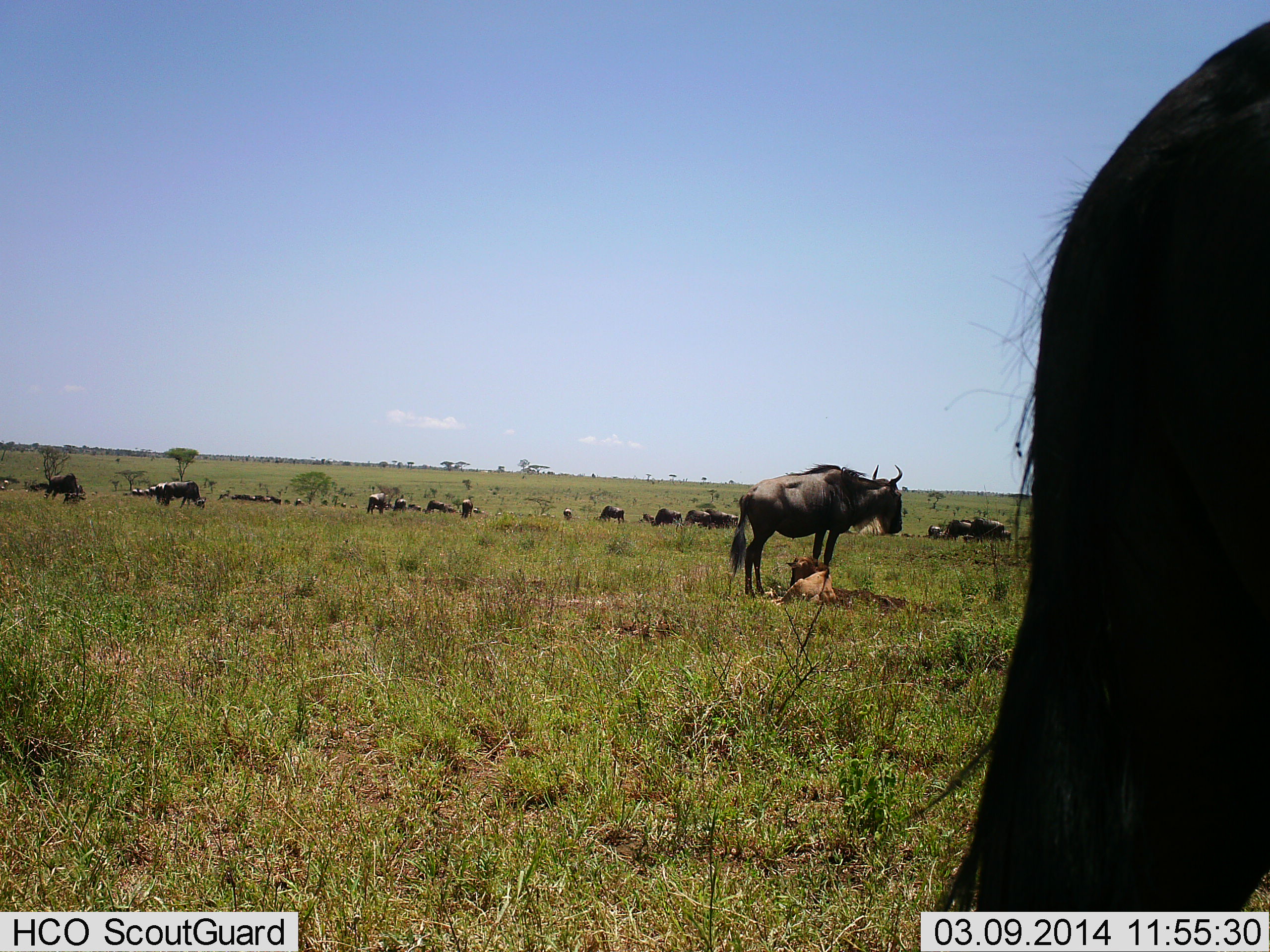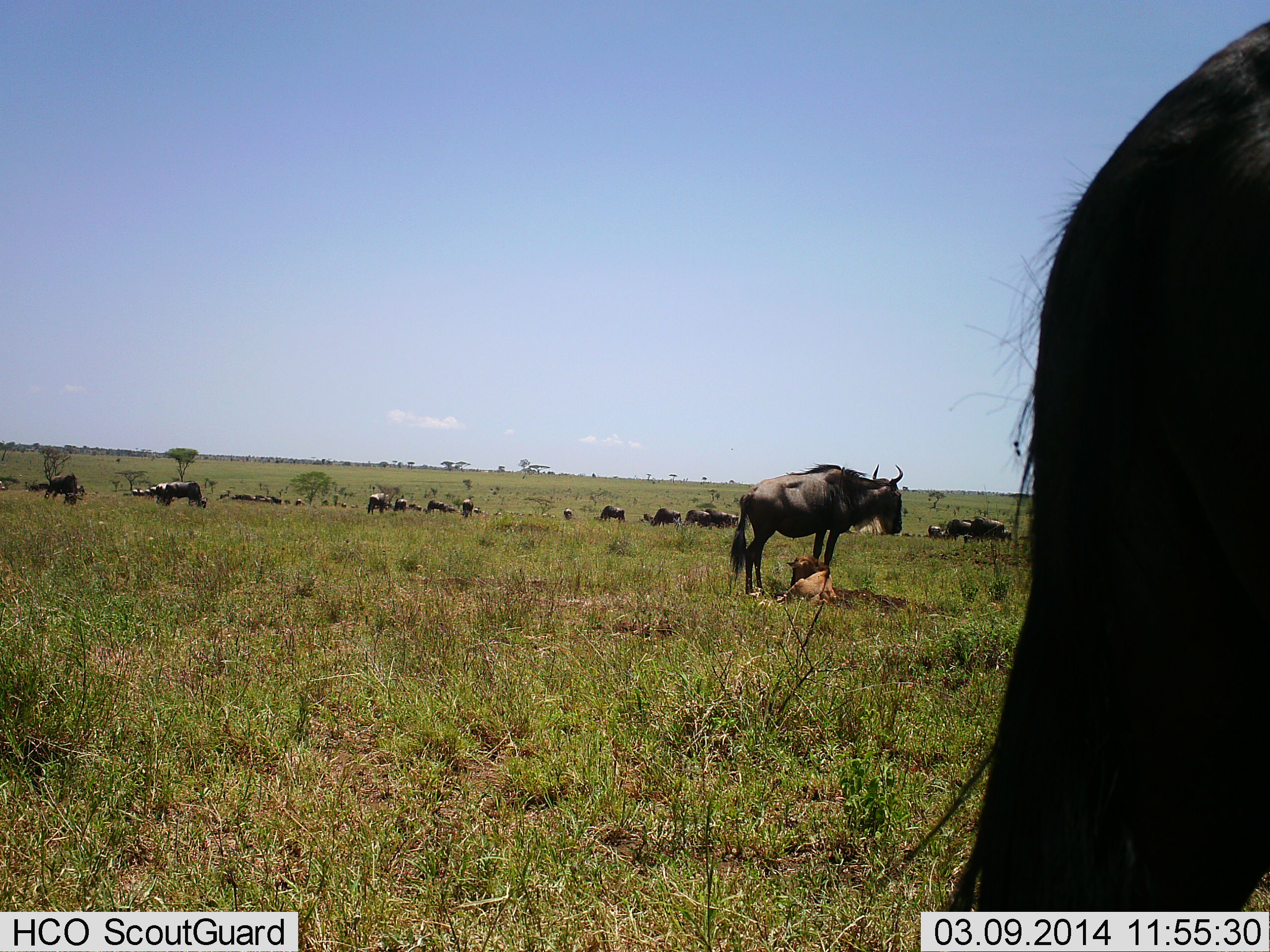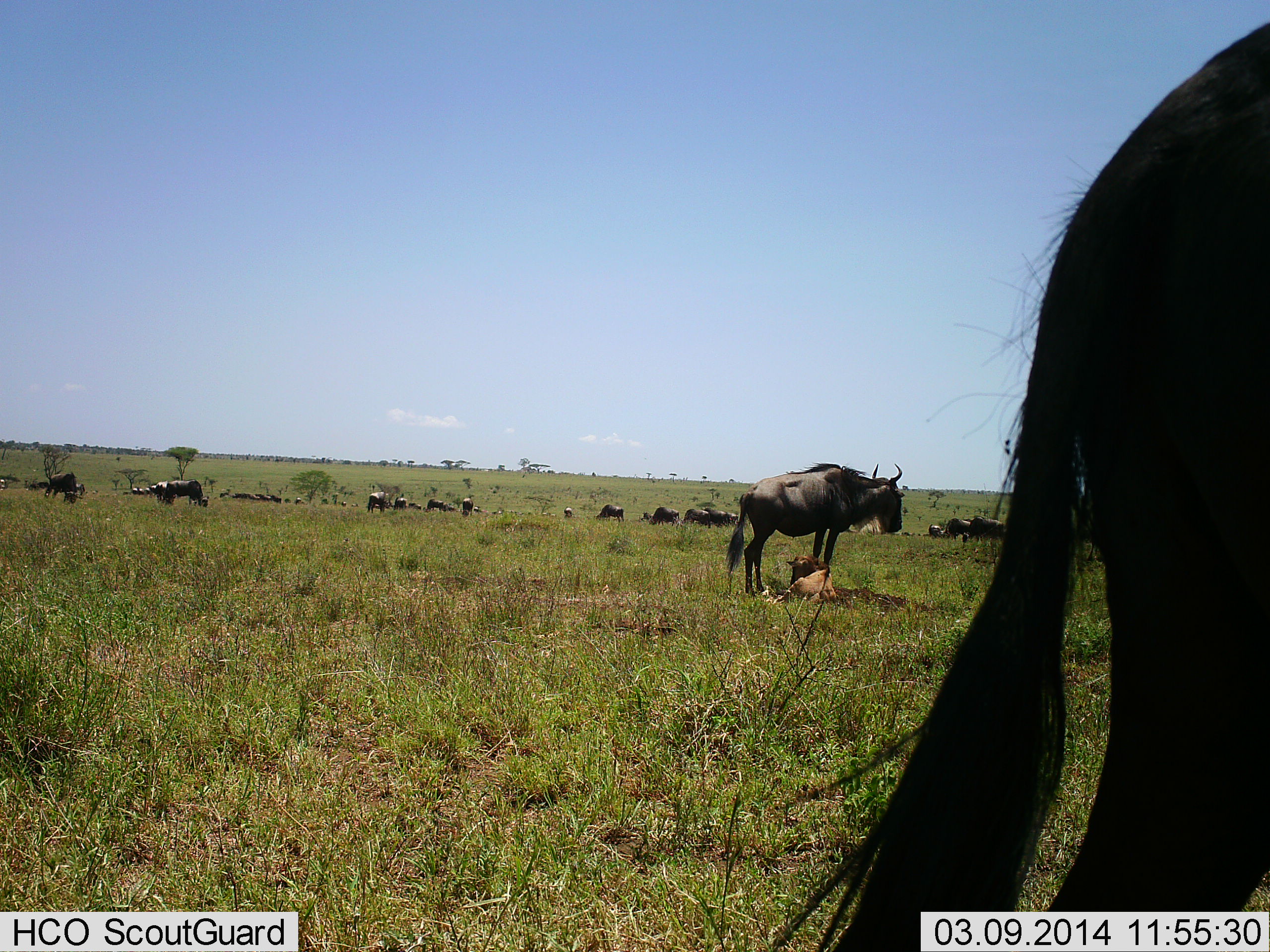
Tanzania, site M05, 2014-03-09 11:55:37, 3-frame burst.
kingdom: Animalia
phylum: Chordata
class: Mammalia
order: Artiodactyla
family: Bovidae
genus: Connochaetes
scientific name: Connochaetes taurinus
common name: blue wildebeest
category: wildebeest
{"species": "wildebeest (blue wildebeest) (Connochaetes taurinus)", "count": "11-50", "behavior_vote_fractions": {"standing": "80%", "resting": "70%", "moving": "20%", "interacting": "0%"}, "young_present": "70%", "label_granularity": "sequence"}